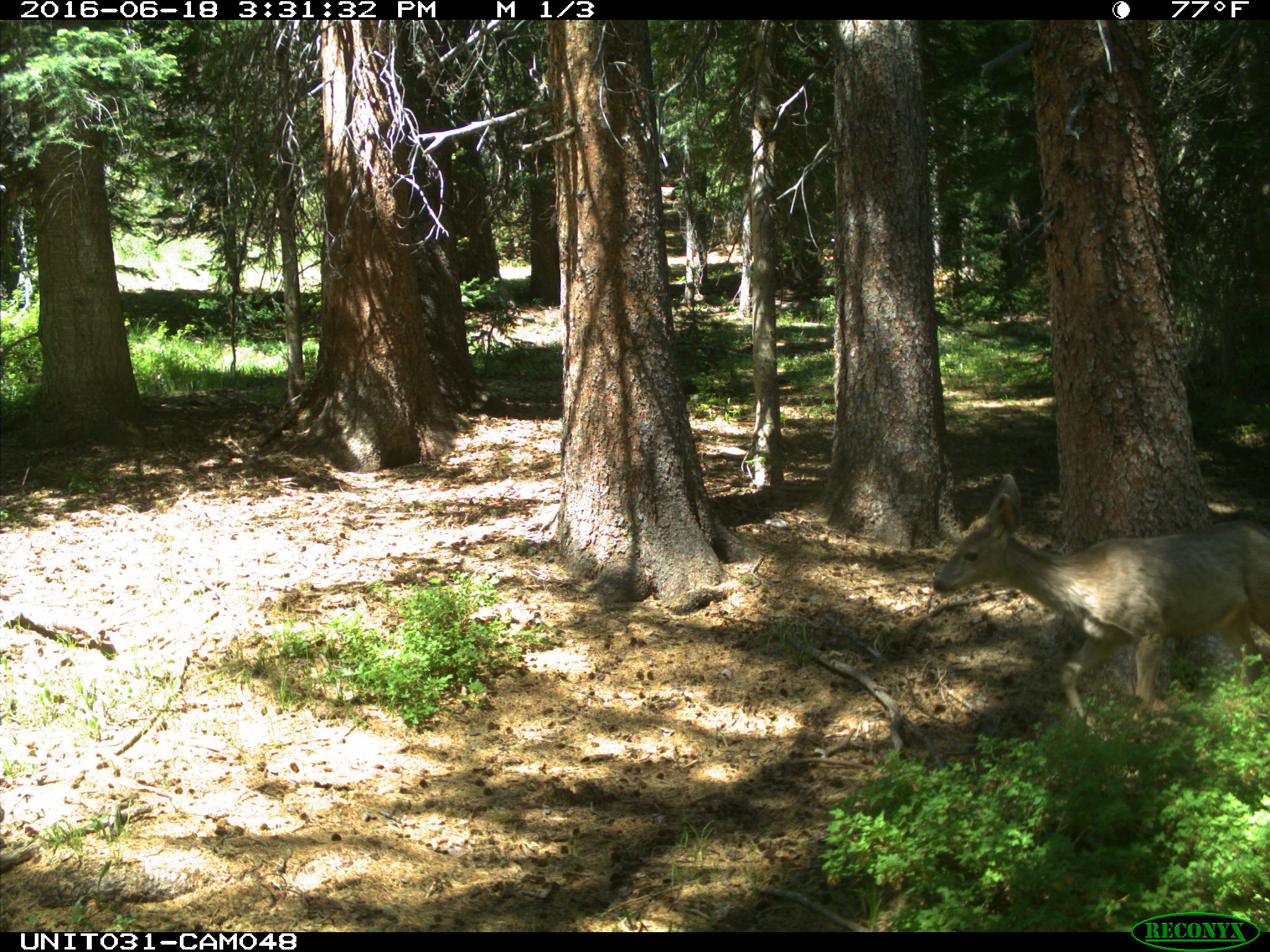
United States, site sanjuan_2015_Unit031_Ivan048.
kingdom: Animalia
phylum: Chordata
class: Mammalia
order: Artiodactyla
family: Cervidae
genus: Odocoileus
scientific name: Odocoileus hemionus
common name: mule deer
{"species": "Odocoileus hemionus (mule deer)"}